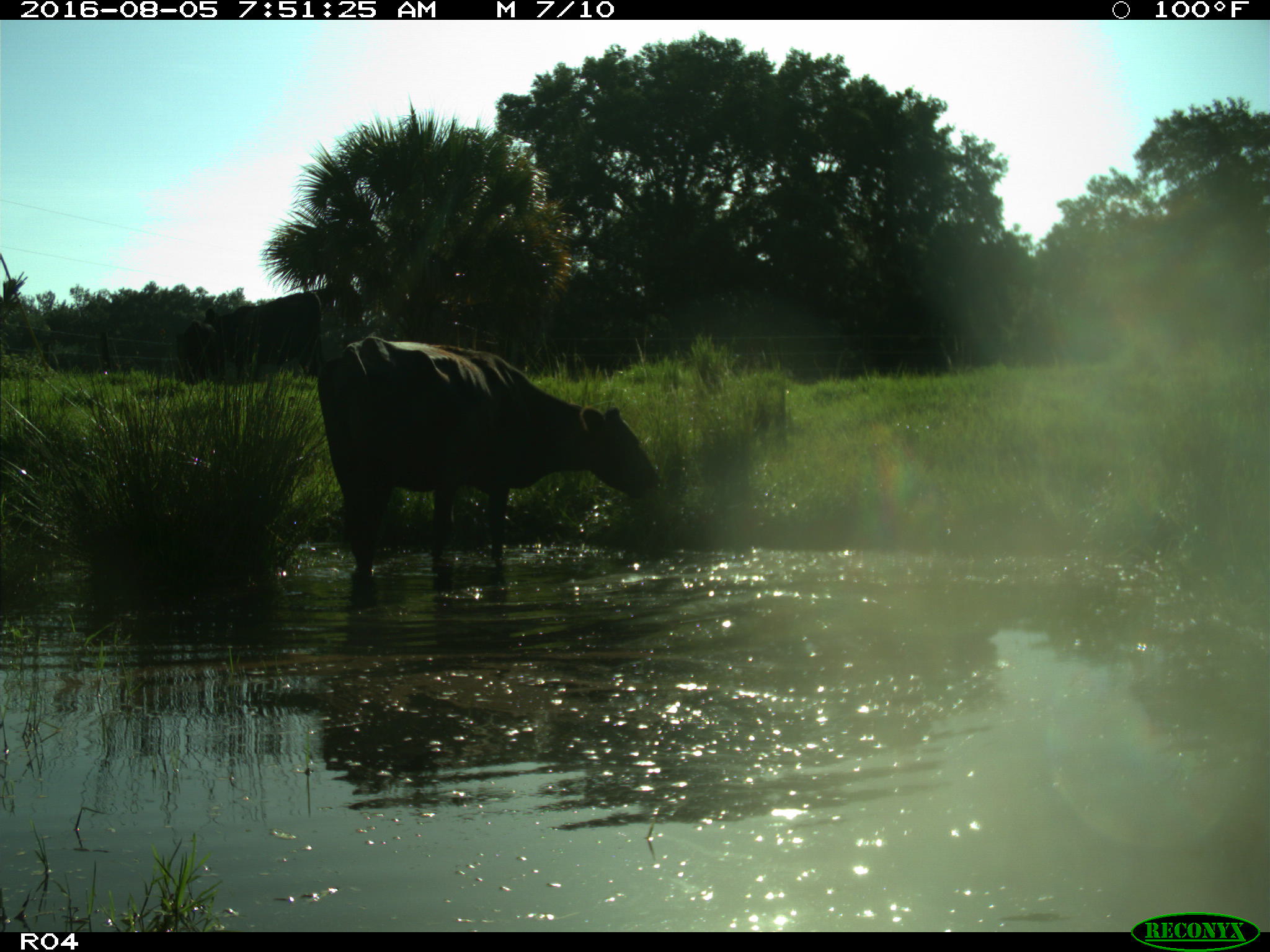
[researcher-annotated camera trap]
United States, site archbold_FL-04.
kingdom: Animalia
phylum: Chordata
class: Mammalia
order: Artiodactyla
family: Bovidae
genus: Bos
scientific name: Bos taurus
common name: domestic cow